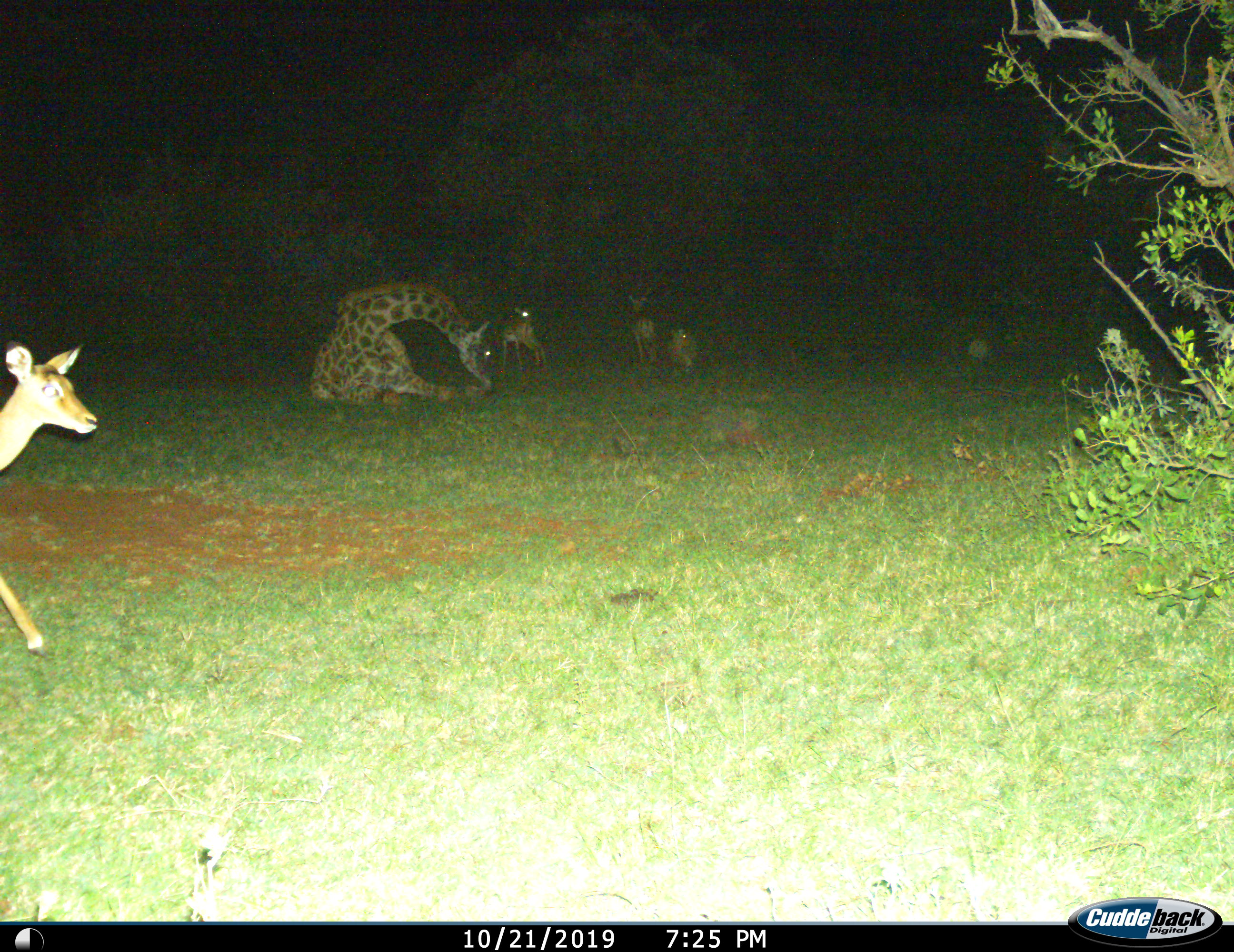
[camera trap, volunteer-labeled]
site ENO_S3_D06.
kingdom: Animalia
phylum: Chordata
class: Mammalia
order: Artiodactyla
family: Giraffidae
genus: Giraffa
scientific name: Giraffa camelopardalis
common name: giraffe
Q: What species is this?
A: Giraffe (Giraffa camelopardalis).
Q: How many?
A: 1.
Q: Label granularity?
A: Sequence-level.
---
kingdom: Animalia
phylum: Chordata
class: Mammalia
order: Artiodactyla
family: Bovidae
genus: Aepyceros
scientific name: Aepyceros melampus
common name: impala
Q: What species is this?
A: Impala (Aepyceros melampus).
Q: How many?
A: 4.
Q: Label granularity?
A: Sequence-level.